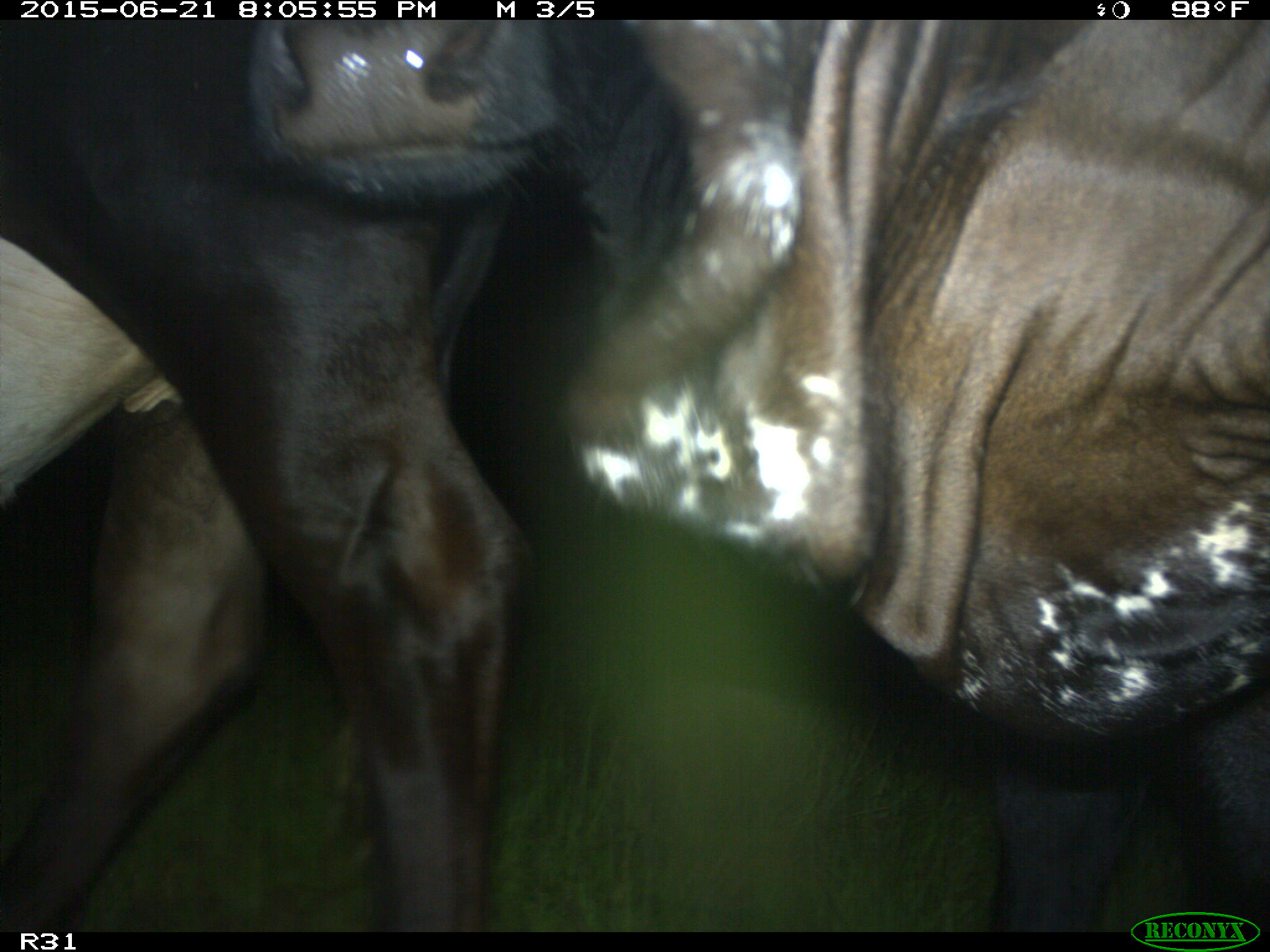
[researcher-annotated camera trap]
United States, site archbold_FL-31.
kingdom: Animalia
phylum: Chordata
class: Mammalia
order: Artiodactyla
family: Bovidae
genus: Bos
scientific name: Bos taurus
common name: domestic cow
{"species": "Bos taurus (domestic cow)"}